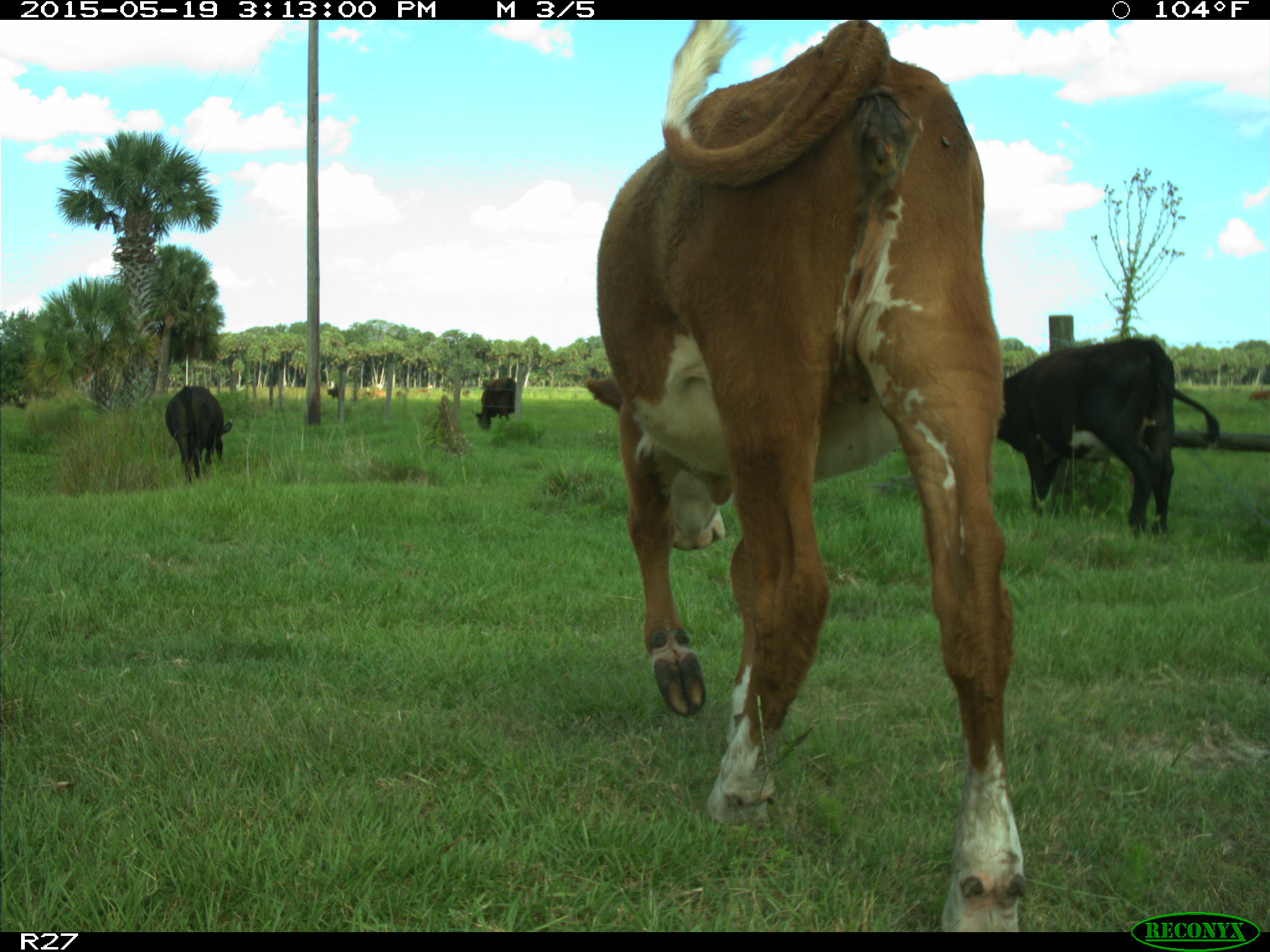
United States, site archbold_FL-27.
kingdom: Animalia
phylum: Chordata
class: Mammalia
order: Artiodactyla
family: Bovidae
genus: Bos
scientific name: Bos taurus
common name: domestic cow